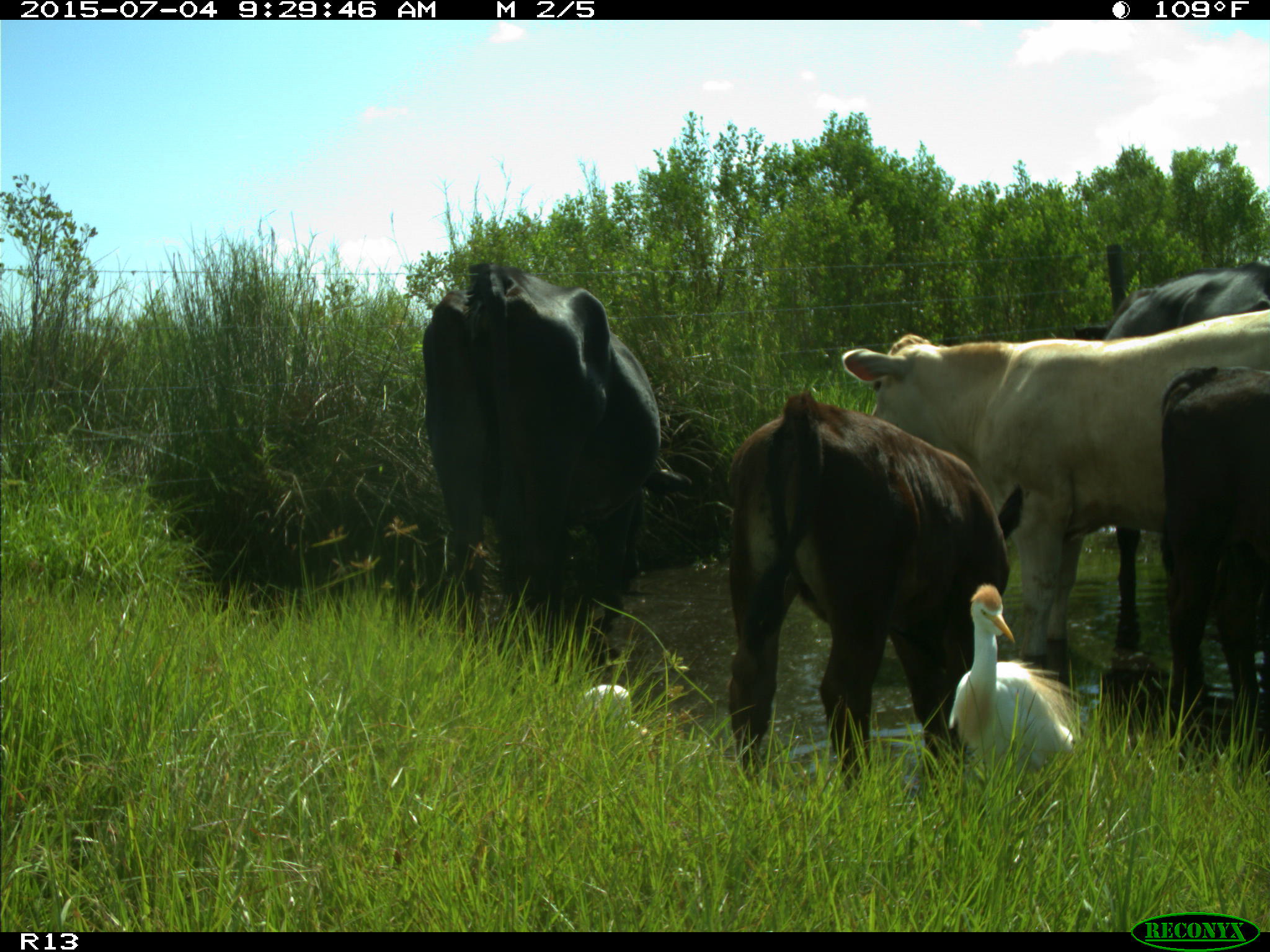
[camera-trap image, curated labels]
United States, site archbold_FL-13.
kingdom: Animalia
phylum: Chordata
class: Mammalia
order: Artiodactyla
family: Bovidae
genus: Bos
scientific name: Bos taurus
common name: domestic cow